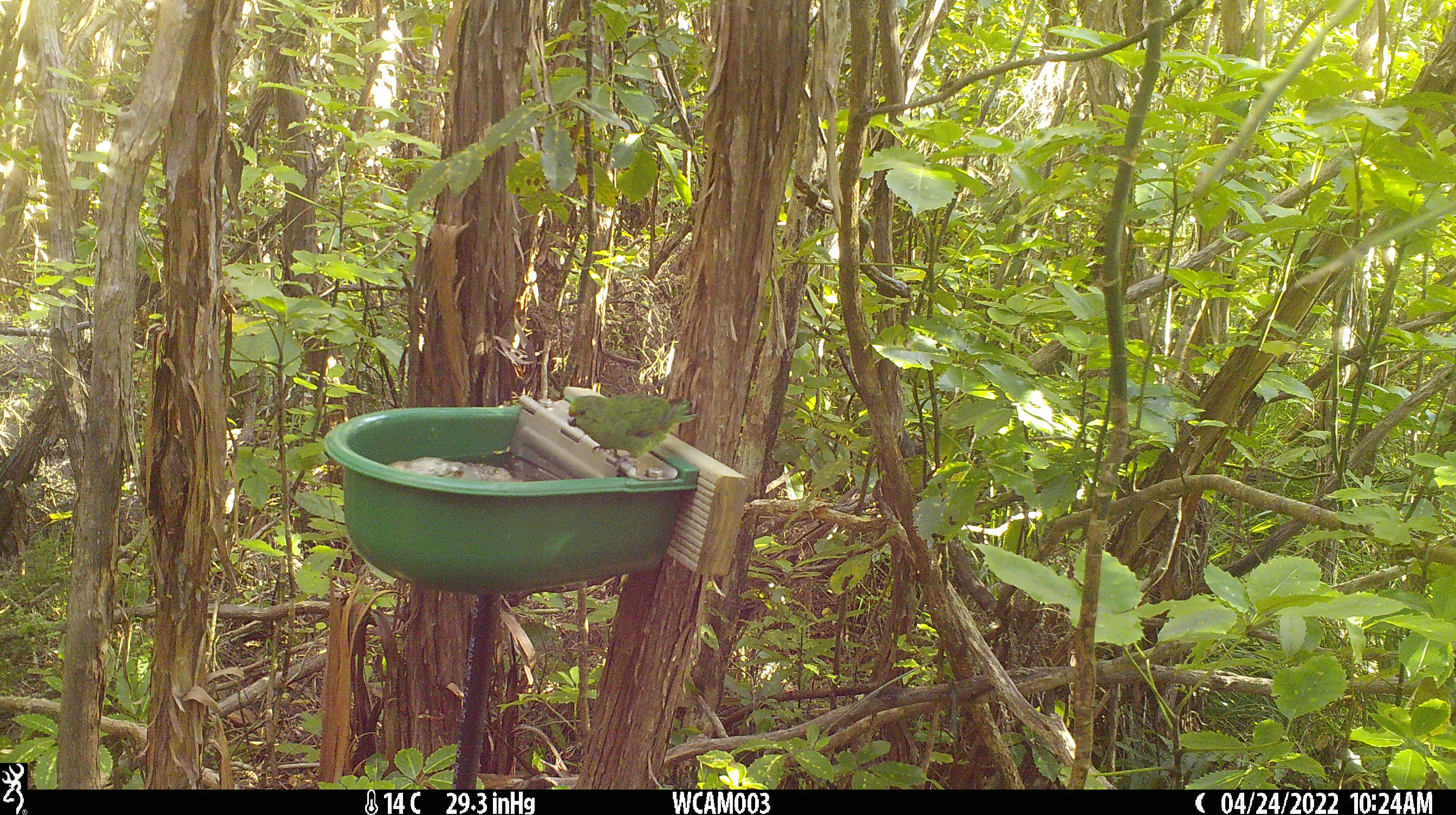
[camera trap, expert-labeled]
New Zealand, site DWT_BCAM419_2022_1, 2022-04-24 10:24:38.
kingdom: Animalia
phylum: Chordata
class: Aves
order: Psittaciformes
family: Psittaculidae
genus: Cyanoramphus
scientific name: Cyanoramphus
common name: parakeet